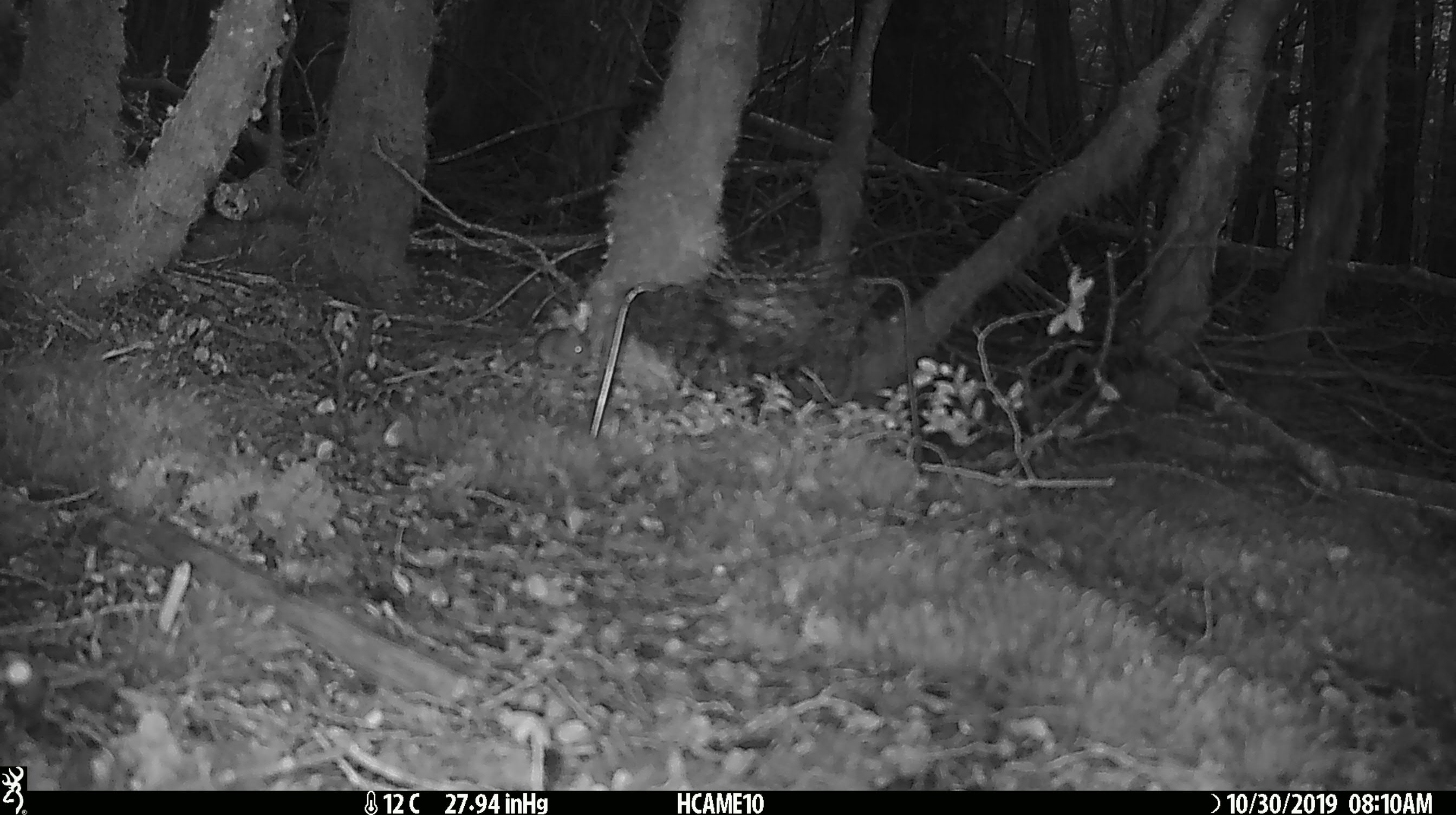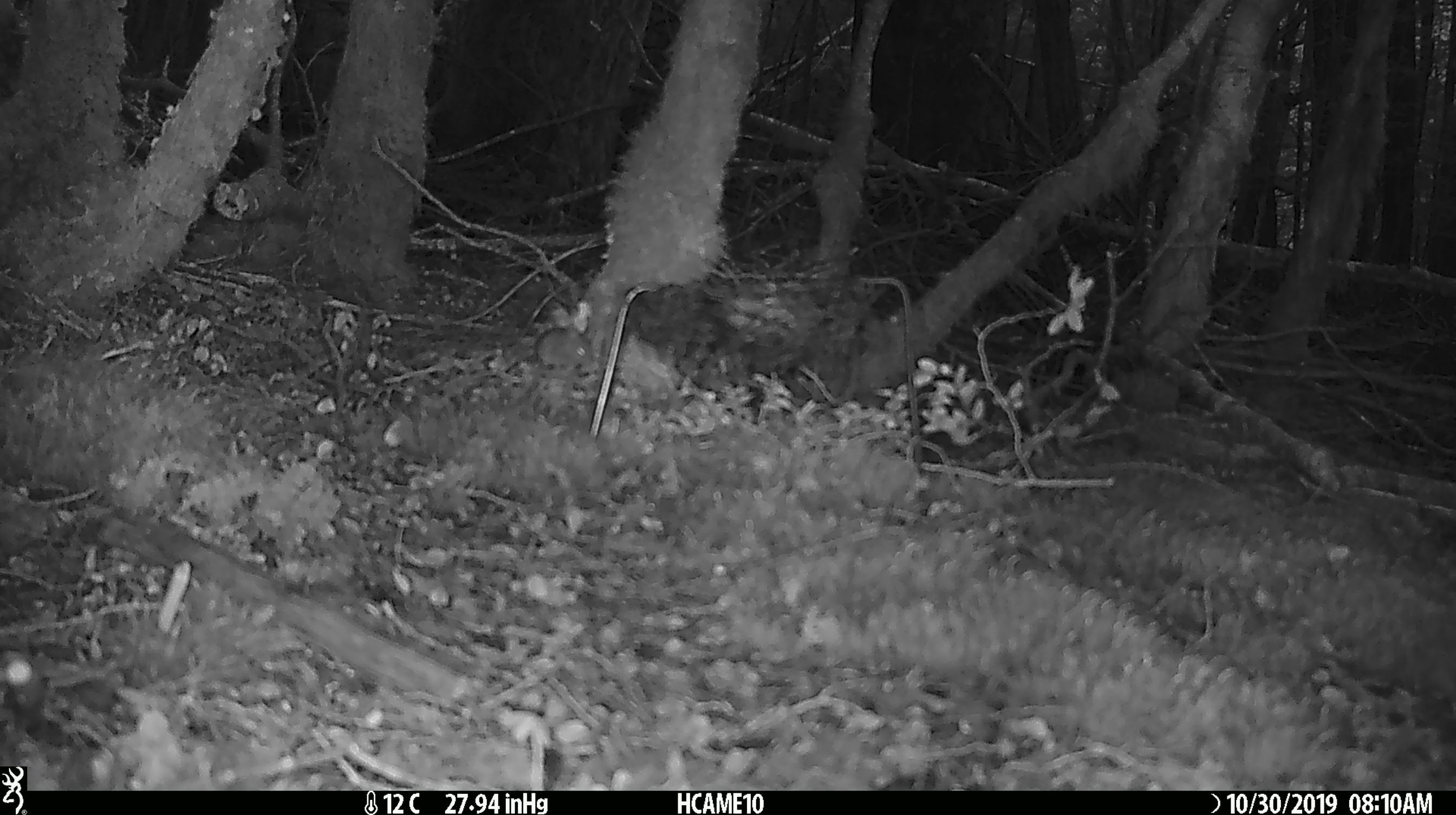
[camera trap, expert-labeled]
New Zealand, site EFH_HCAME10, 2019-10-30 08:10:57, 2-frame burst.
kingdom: Animalia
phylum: Chordata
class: Mammalia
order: Rodentia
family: Muridae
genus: Mus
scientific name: Mus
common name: mouse